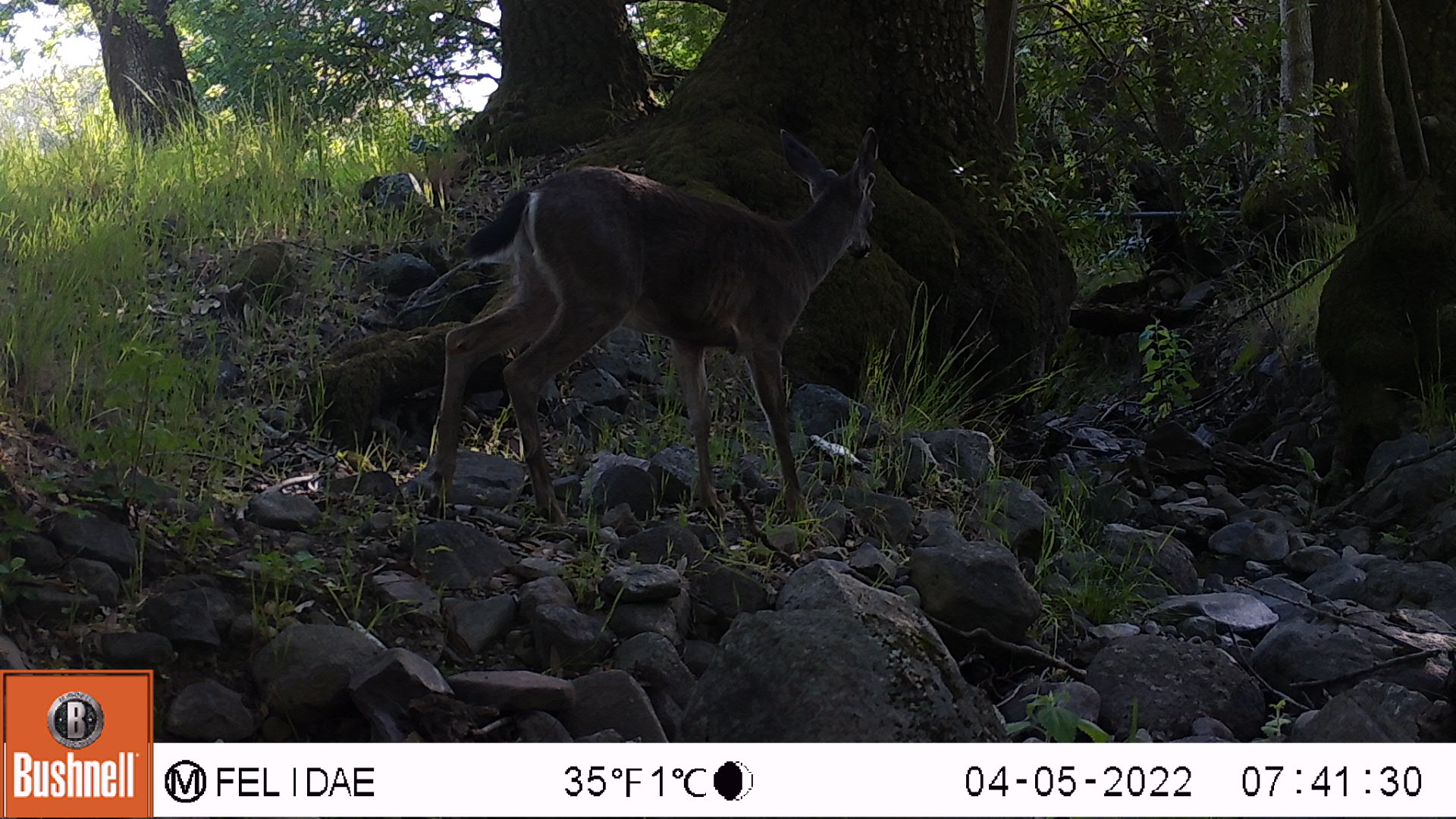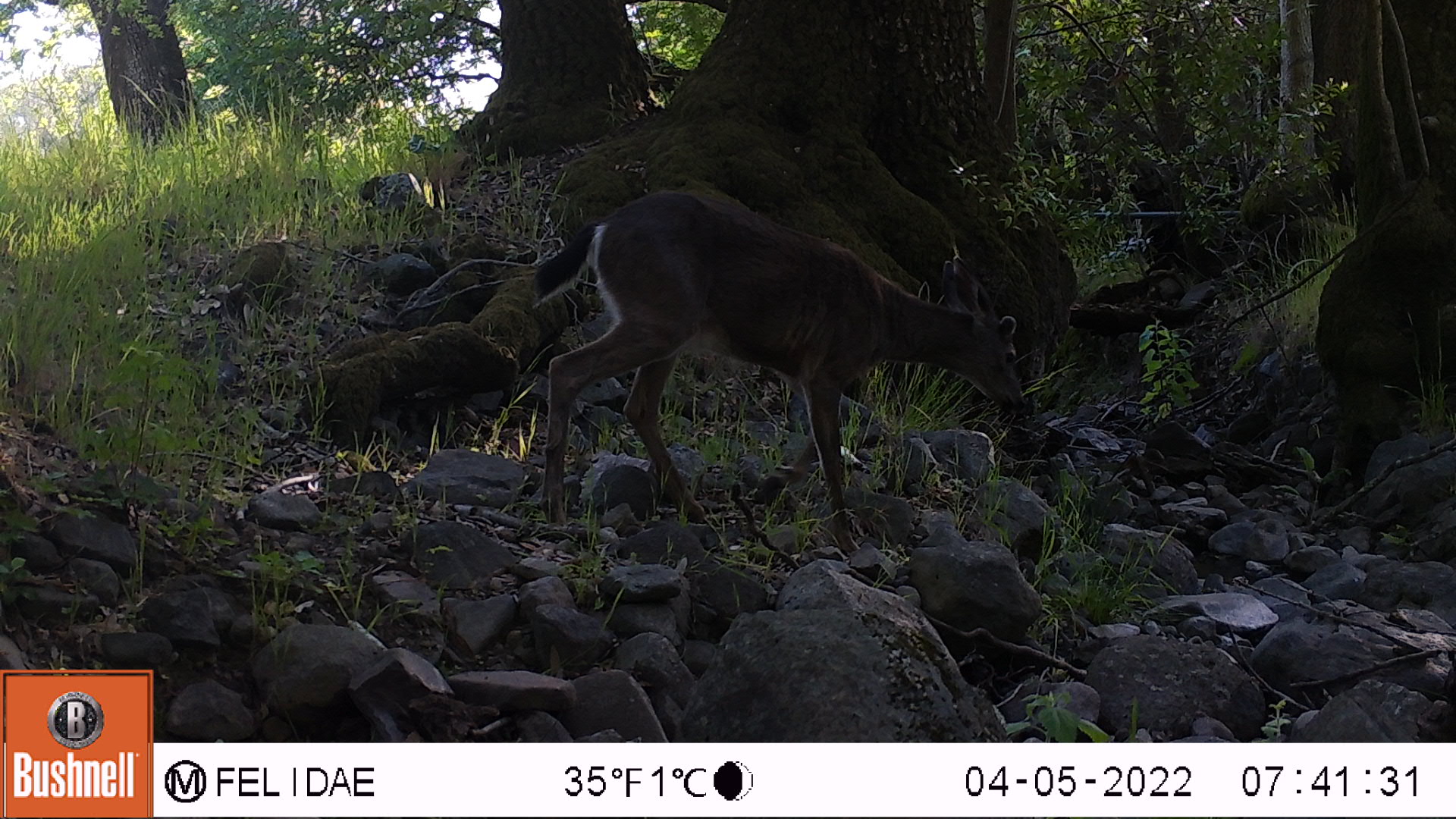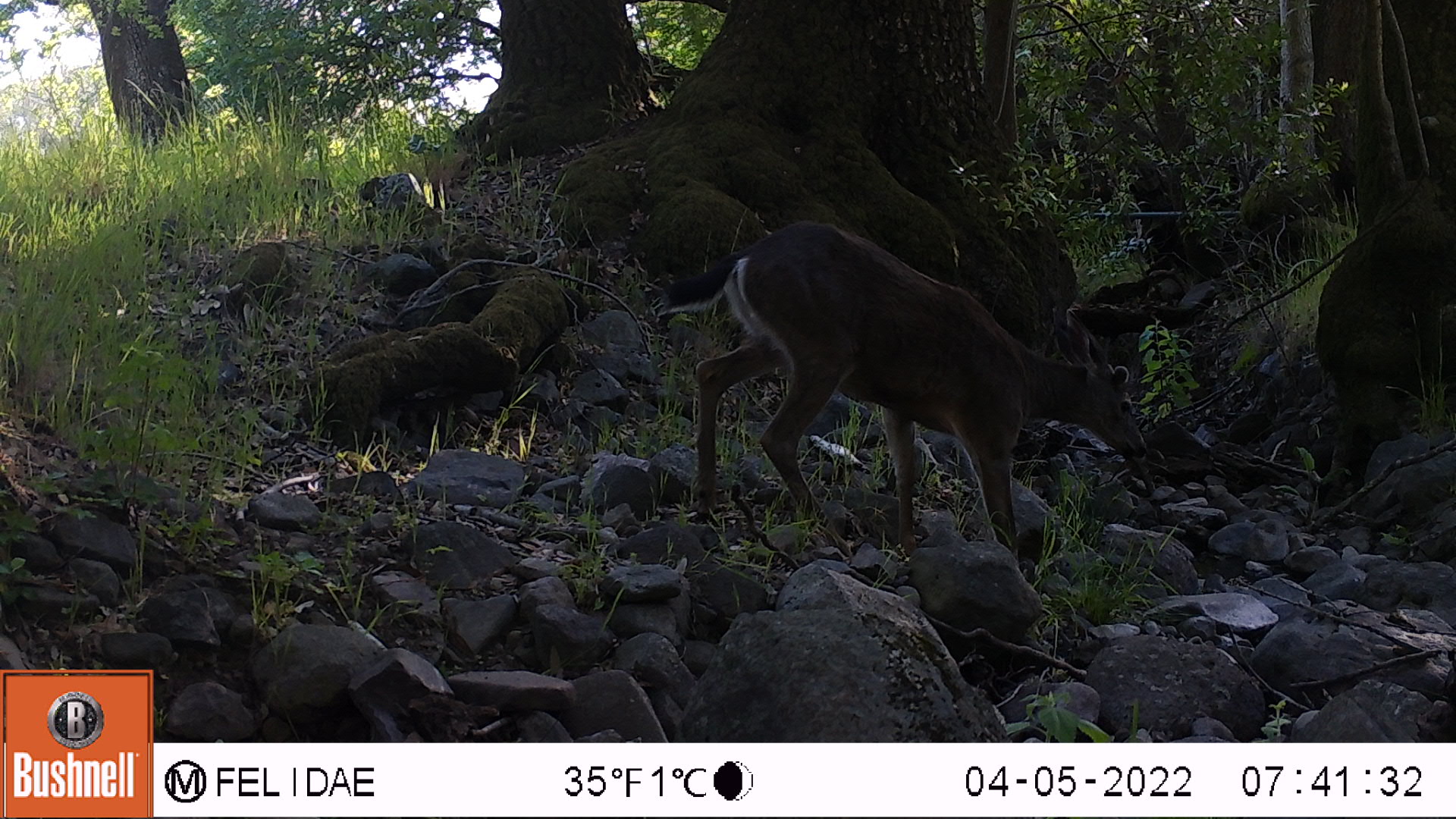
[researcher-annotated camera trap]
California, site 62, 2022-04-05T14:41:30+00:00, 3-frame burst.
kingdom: Animalia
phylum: Chordata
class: Mammalia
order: Artiodactyla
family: Cervidae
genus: Odocoileus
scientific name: Odocoileus hemionus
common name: mule deer